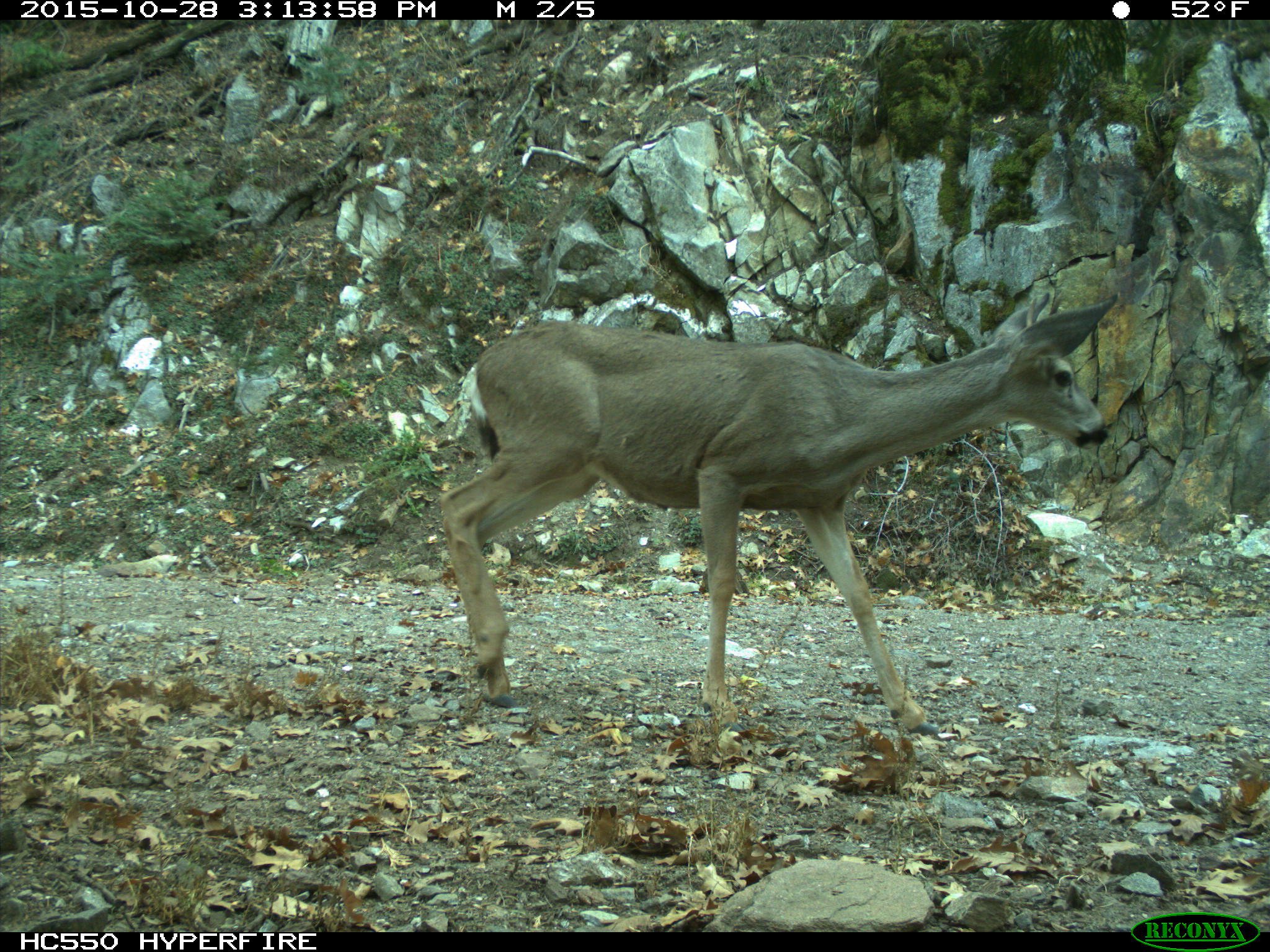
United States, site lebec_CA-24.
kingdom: Animalia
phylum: Chordata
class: Mammalia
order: Artiodactyla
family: Cervidae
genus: Odocoileus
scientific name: Odocoileus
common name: deer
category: unidentified deer